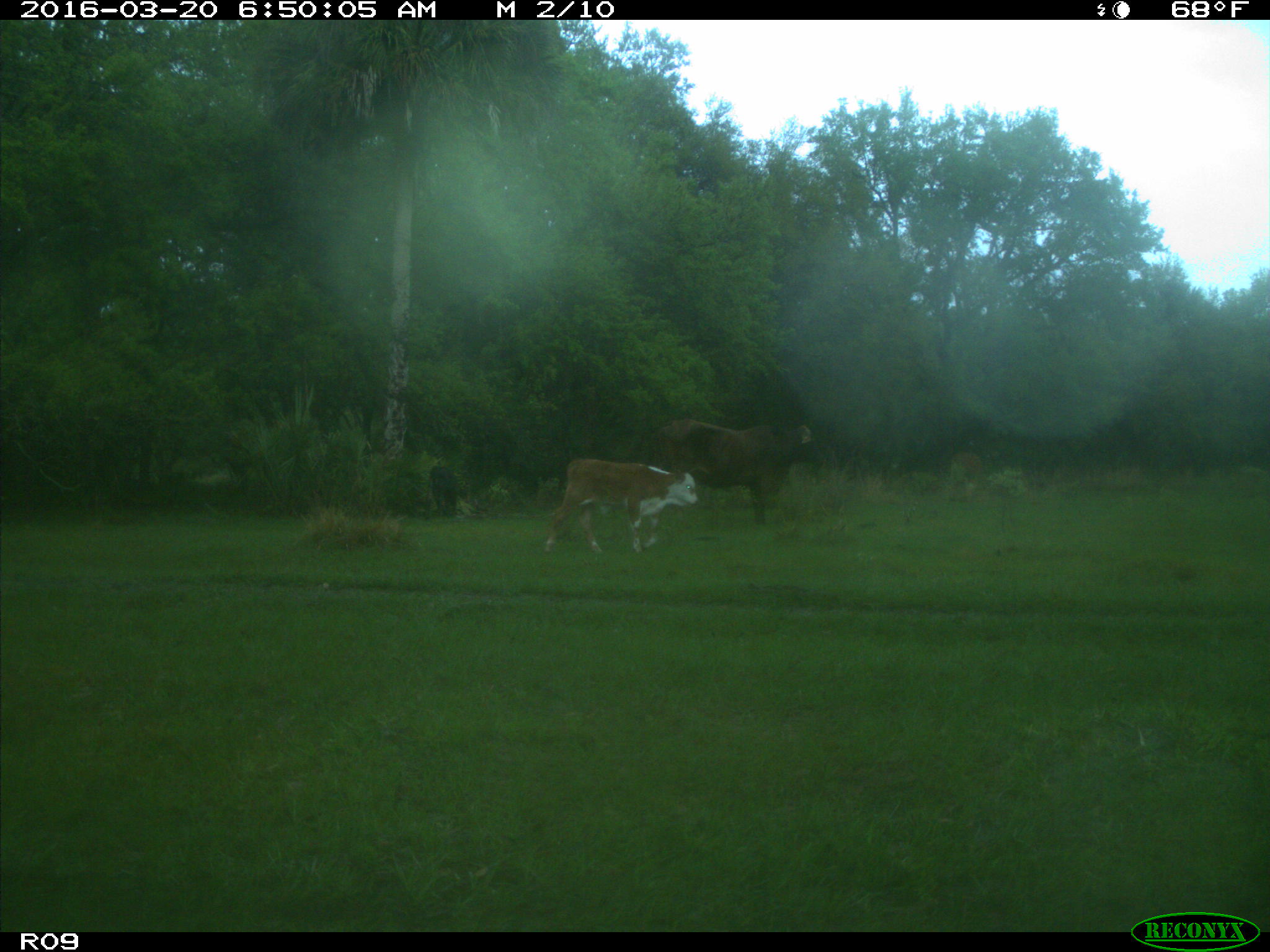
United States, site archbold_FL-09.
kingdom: Animalia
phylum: Chordata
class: Mammalia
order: Artiodactyla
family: Bovidae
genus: Bos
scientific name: Bos taurus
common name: domestic cow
Bos taurus (domestic cow).